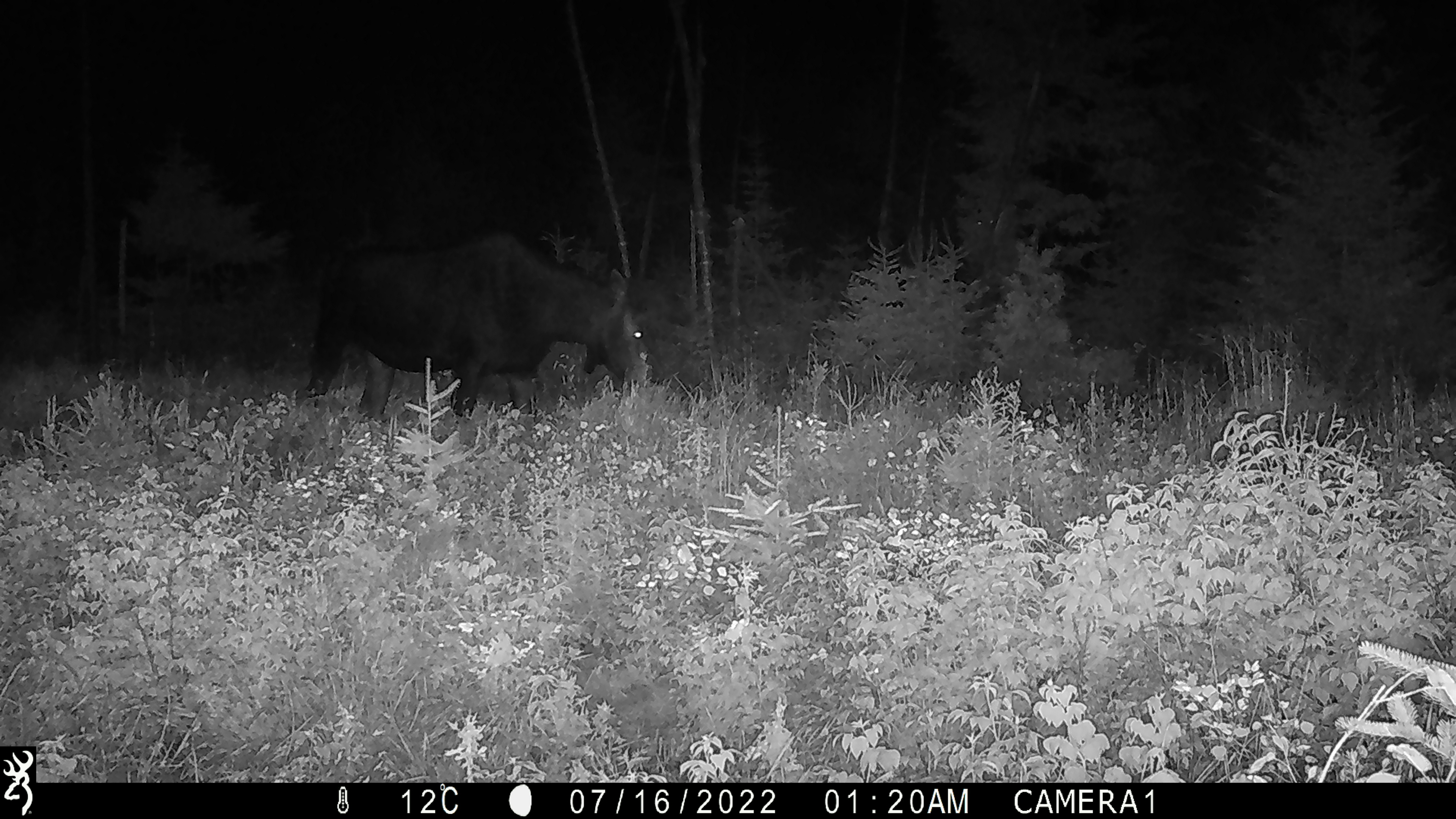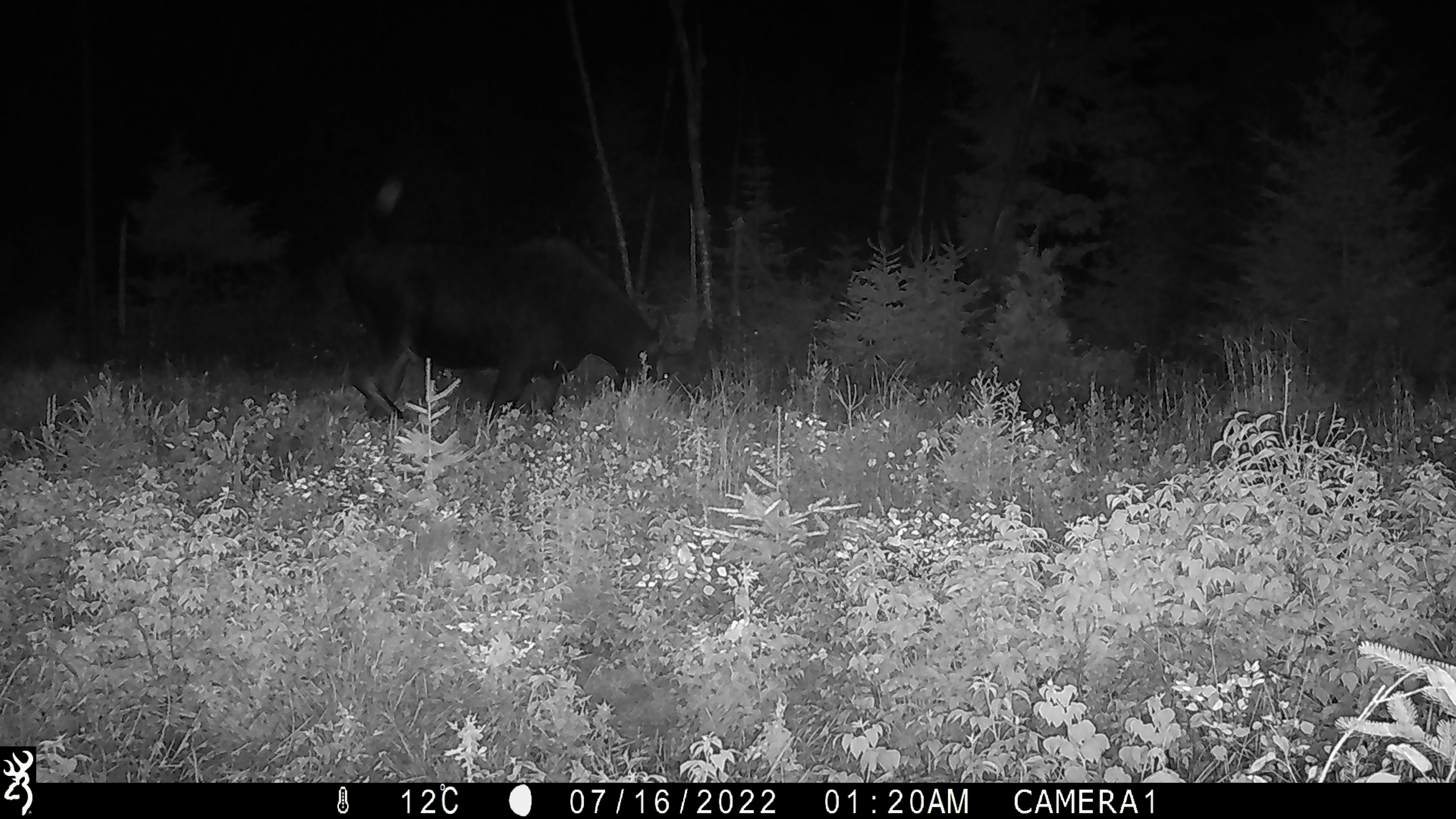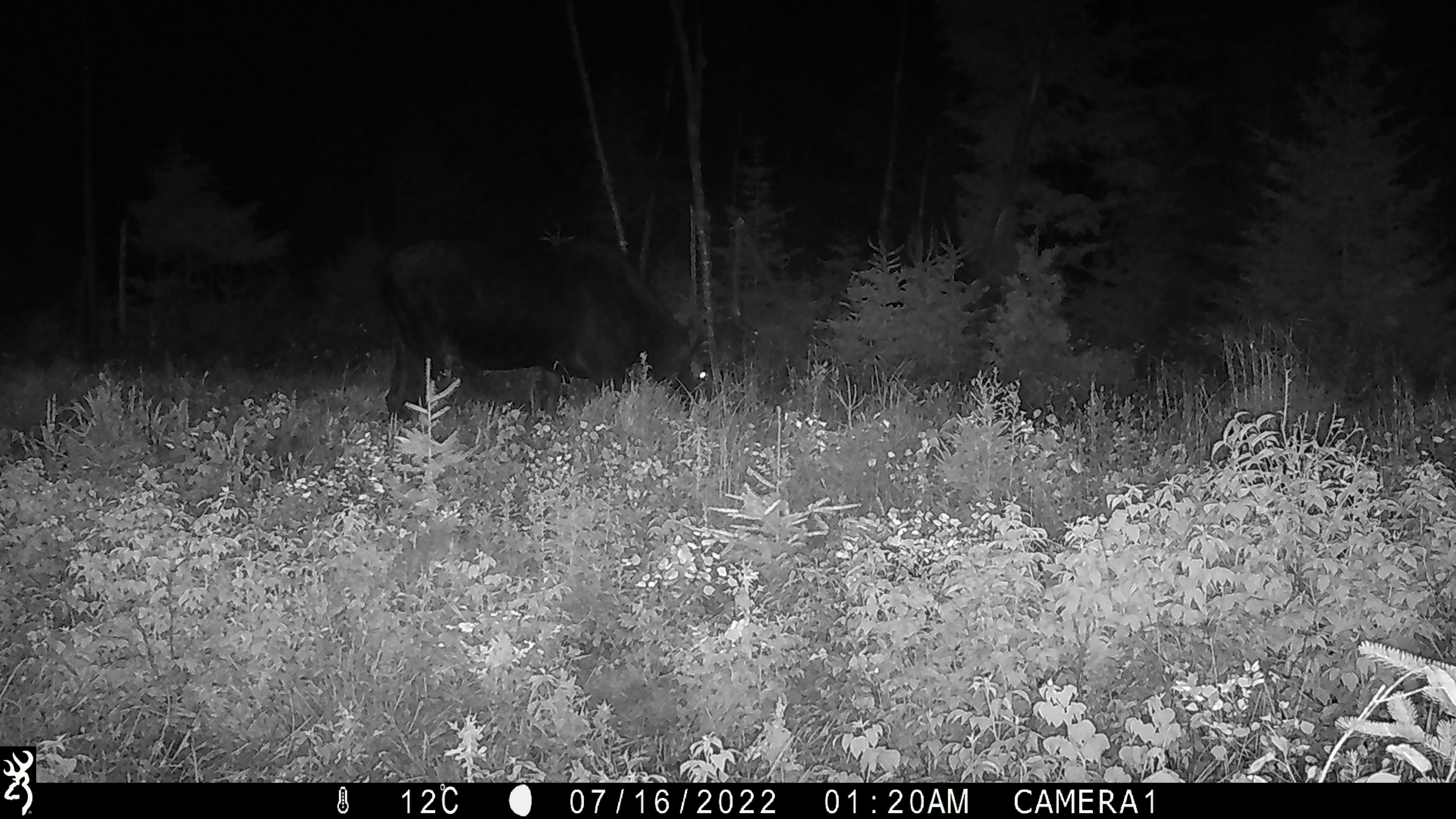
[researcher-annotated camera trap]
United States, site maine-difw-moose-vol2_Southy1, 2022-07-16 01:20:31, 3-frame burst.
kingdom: Animalia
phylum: Chordata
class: Mammalia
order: Artiodactyla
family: Cervidae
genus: Alces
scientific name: Alces alces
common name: moose